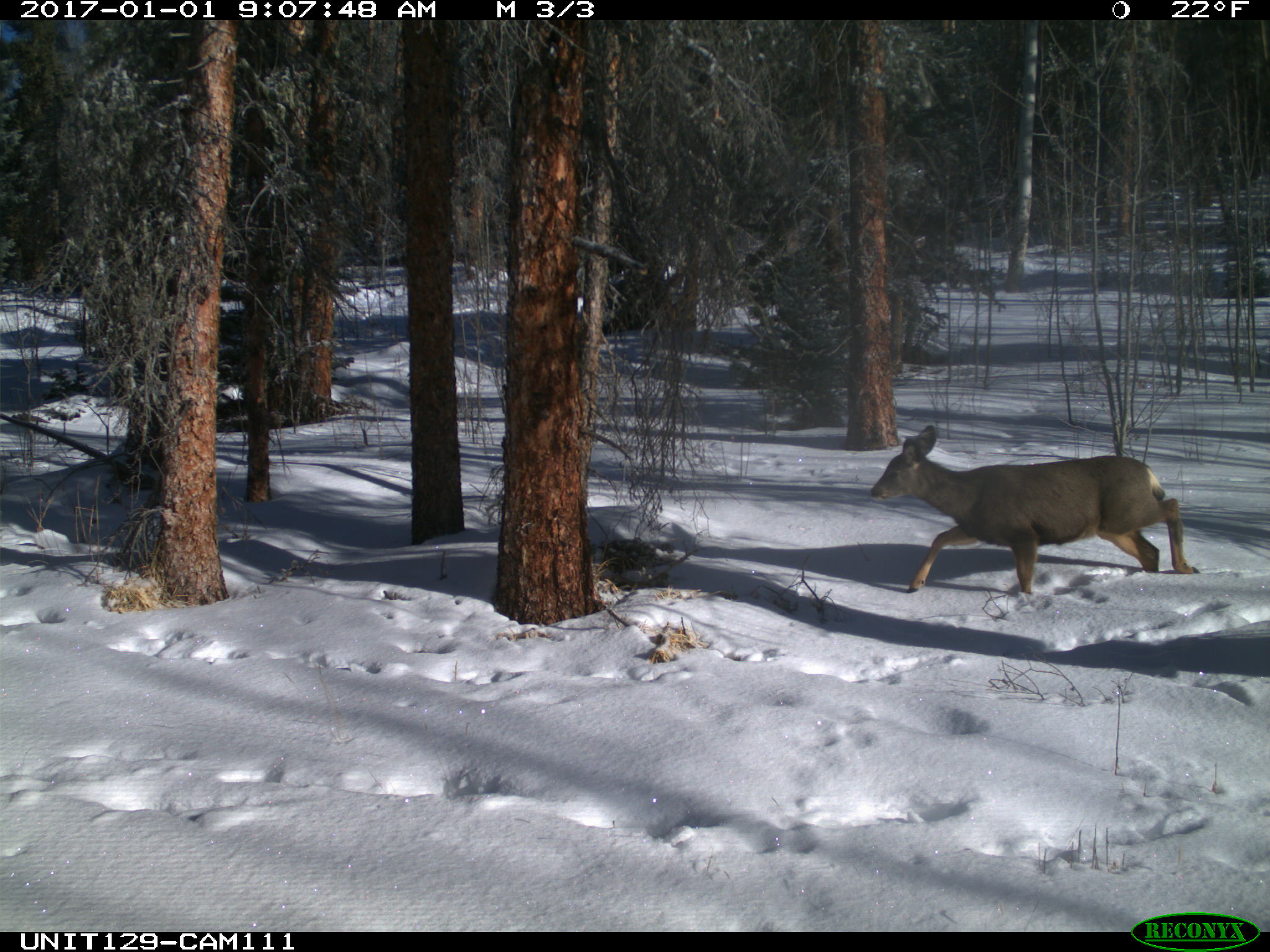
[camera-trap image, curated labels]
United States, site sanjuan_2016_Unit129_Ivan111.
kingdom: Animalia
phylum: Chordata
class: Mammalia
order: Artiodactyla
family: Cervidae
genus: Odocoileus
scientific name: Odocoileus hemionus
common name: mule deer